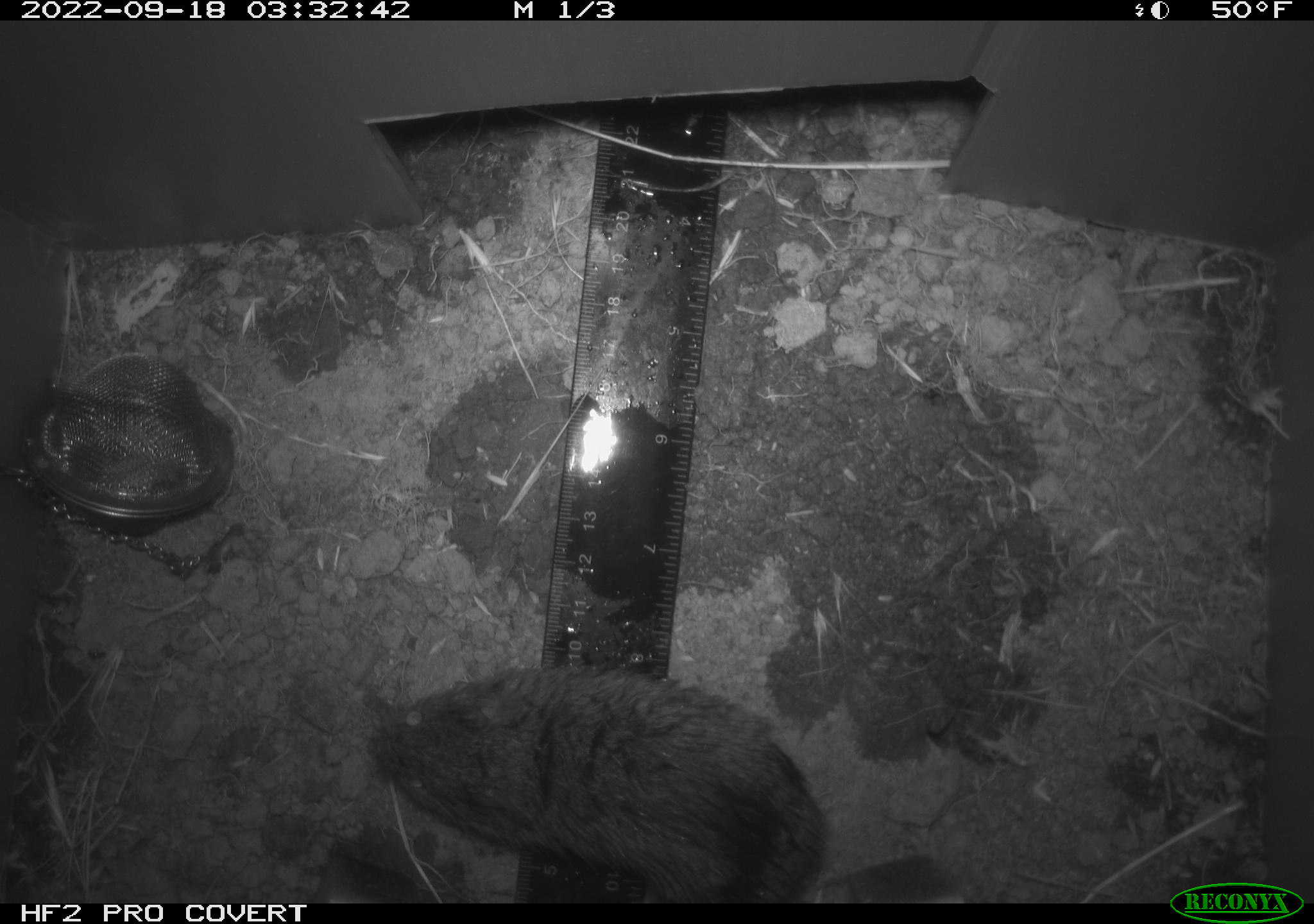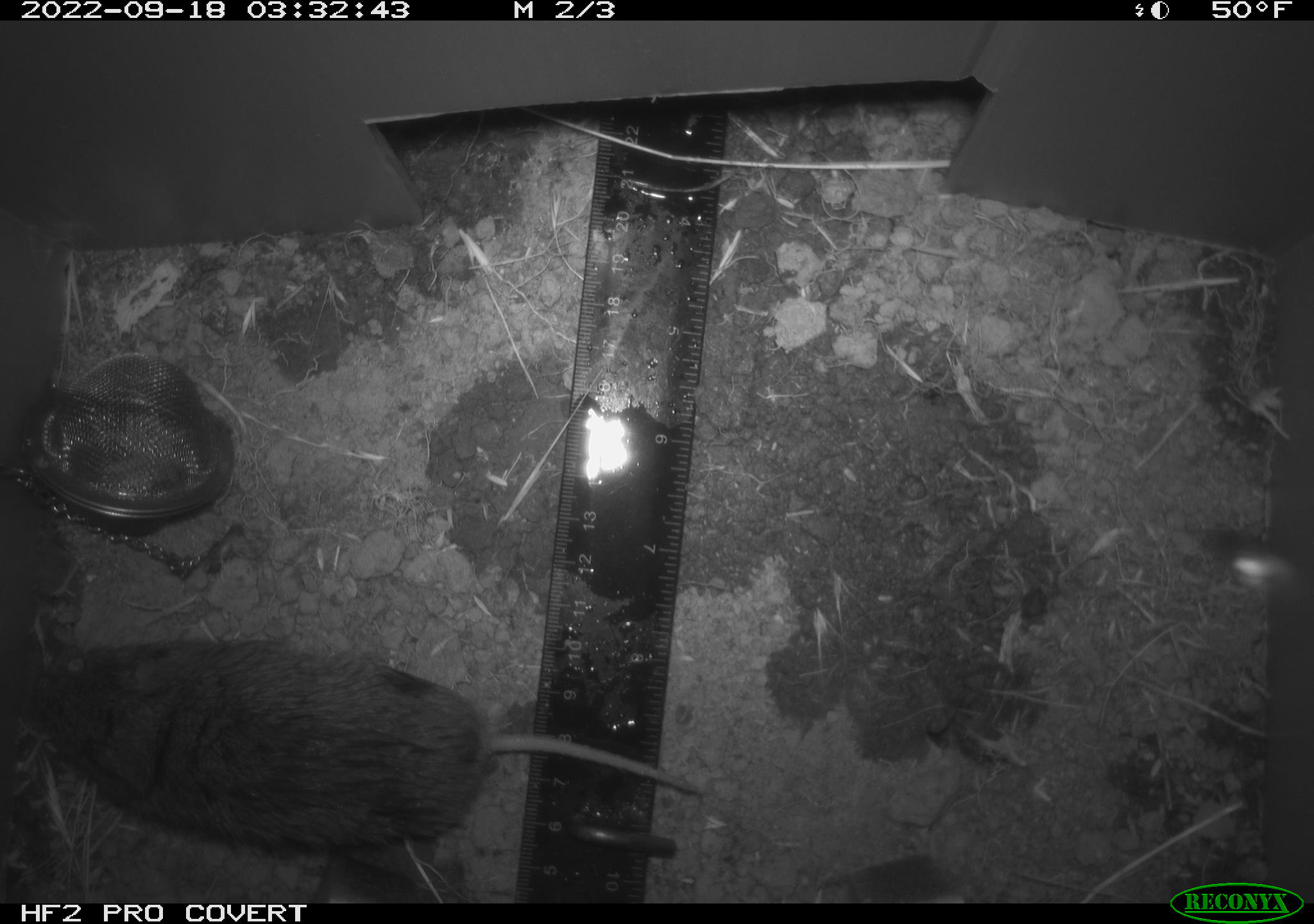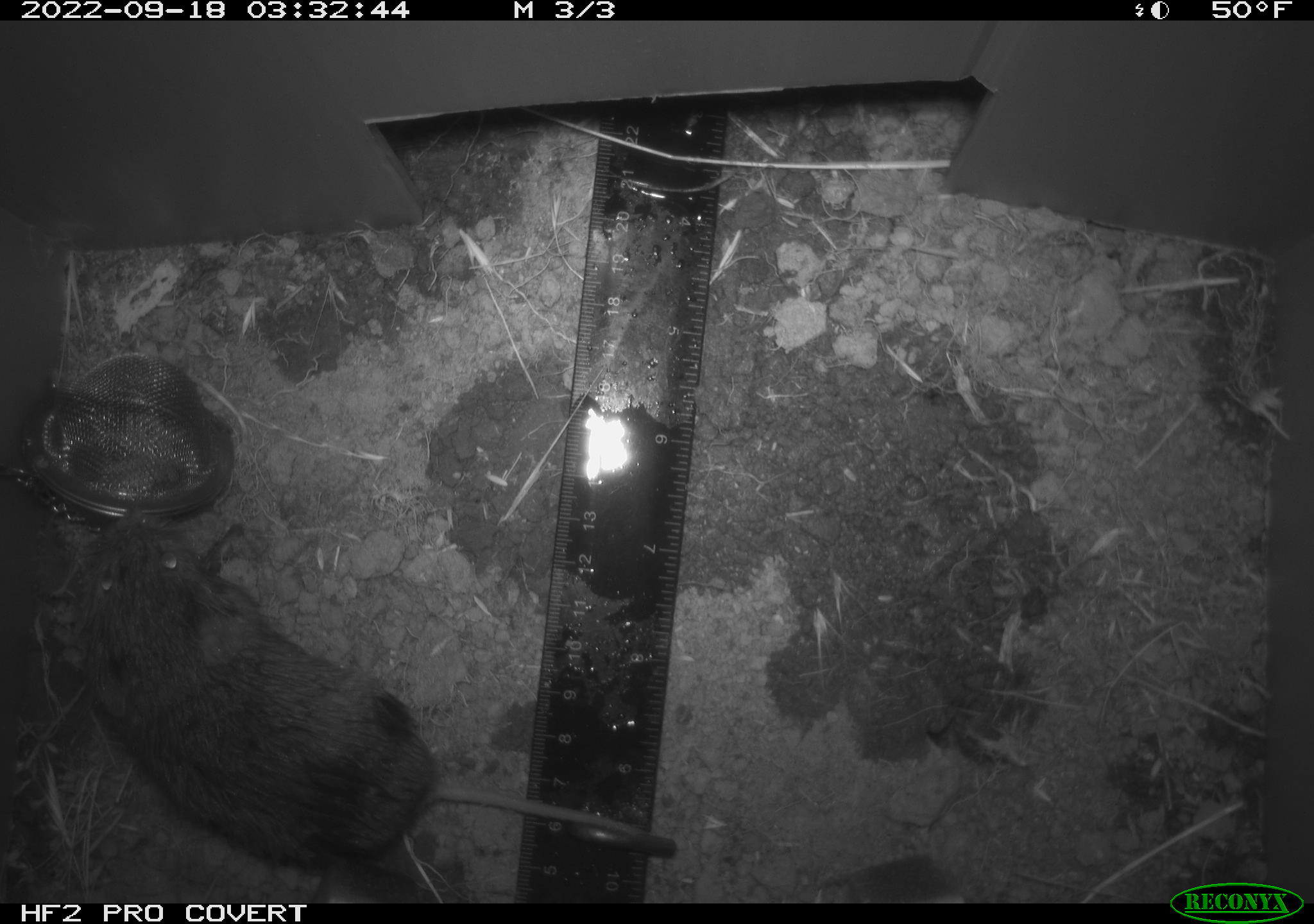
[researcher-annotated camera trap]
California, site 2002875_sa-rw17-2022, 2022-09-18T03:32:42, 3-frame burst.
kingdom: Animalia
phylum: Chordata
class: Mammalia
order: Rodentia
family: Cricetidae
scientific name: Arvicolinae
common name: voles, lemmings, and muskrats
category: arvicolinae subfamily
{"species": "arvicolinae subfamily (voles, lemmings, and muskrats) (Arvicolinae)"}